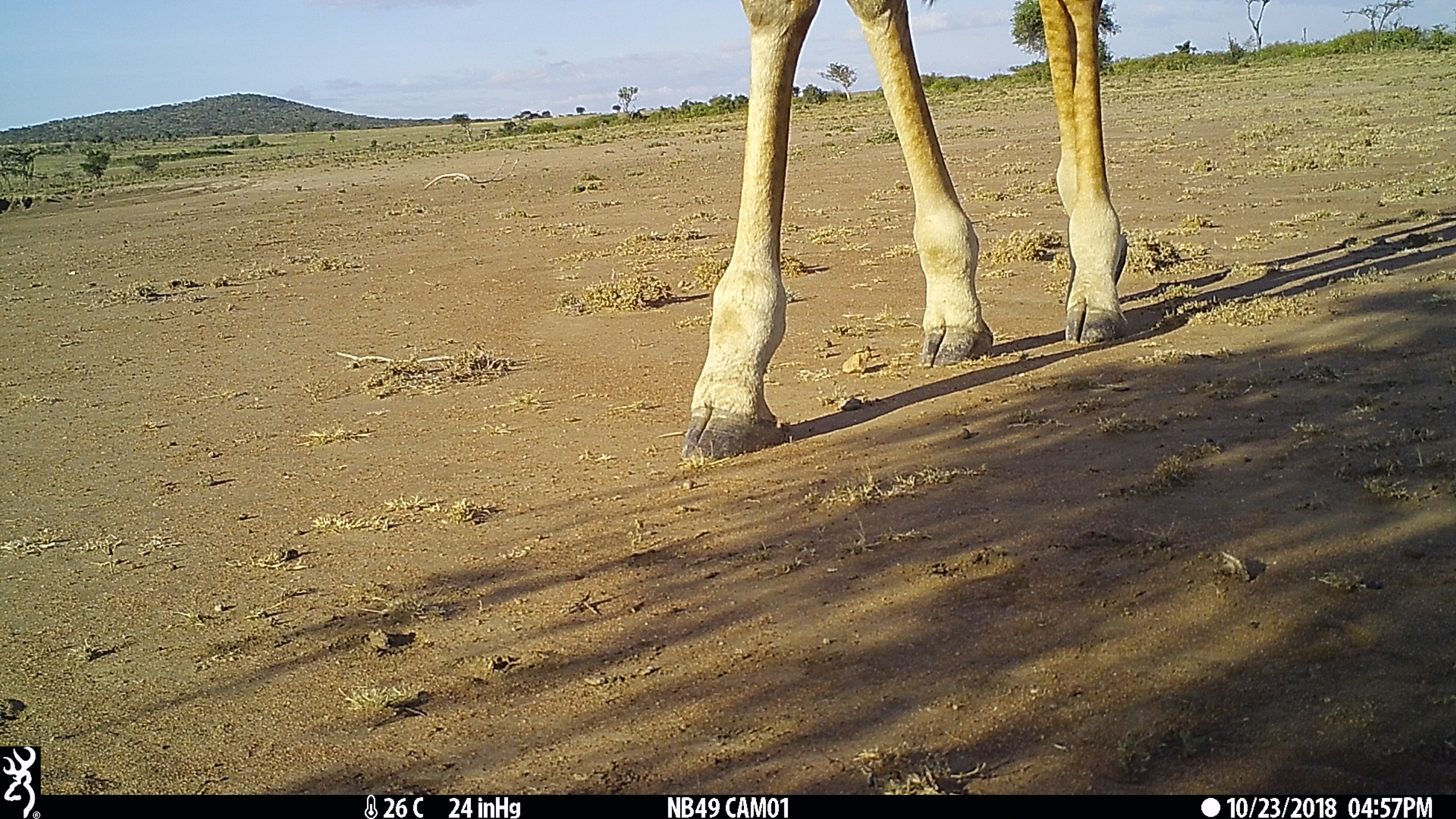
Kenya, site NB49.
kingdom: Animalia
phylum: Chordata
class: Mammalia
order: Artiodactyla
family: Giraffidae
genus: Giraffa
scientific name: Giraffa camelopardalis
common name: northern giraffe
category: giraffe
Giraffe (northern giraffe) (Giraffa camelopardalis).